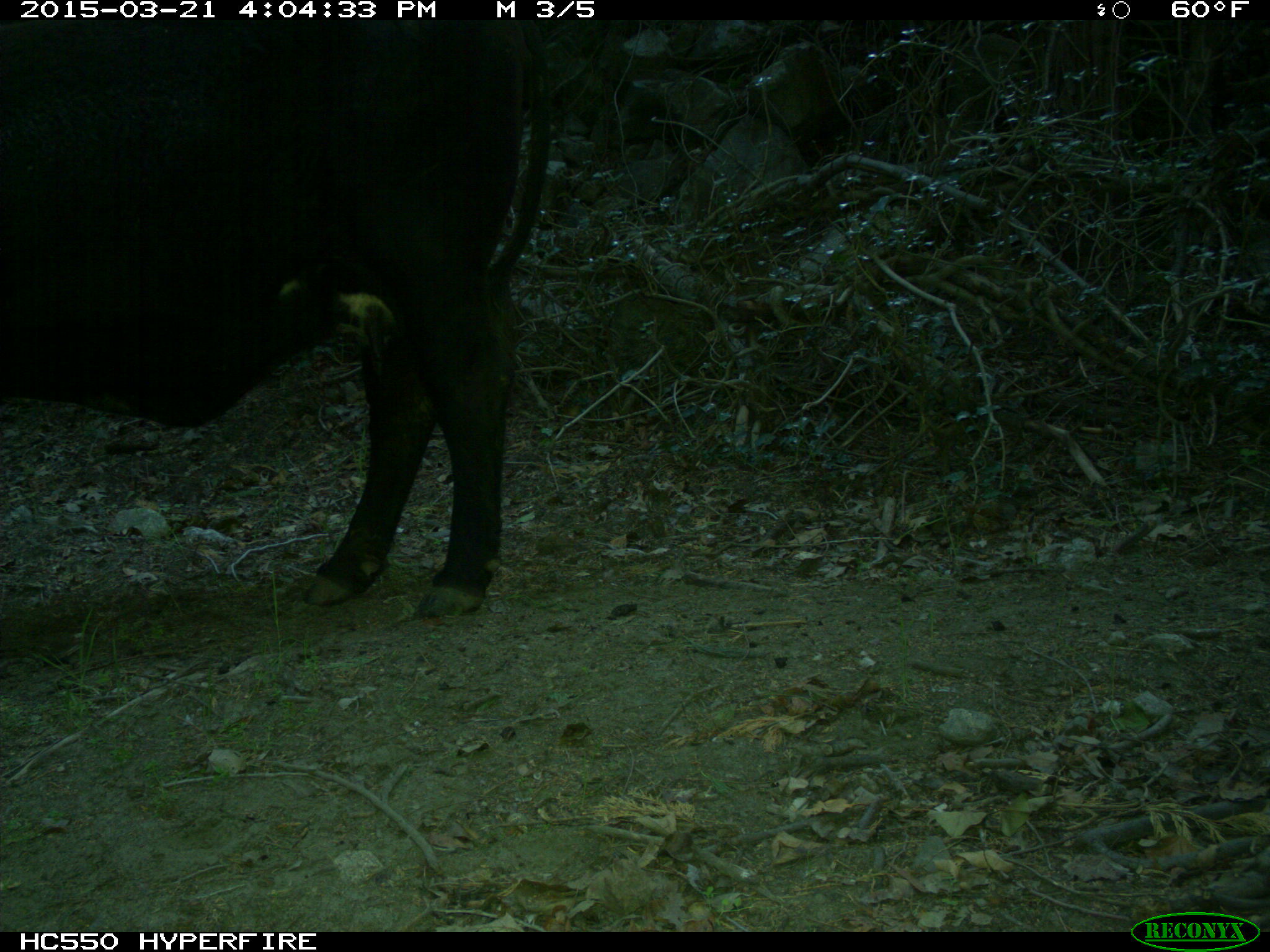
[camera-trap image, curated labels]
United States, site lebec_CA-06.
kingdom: Animalia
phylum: Chordata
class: Mammalia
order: Artiodactyla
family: Bovidae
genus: Bos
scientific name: Bos taurus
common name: domestic cow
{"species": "Bos taurus (domestic cow)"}